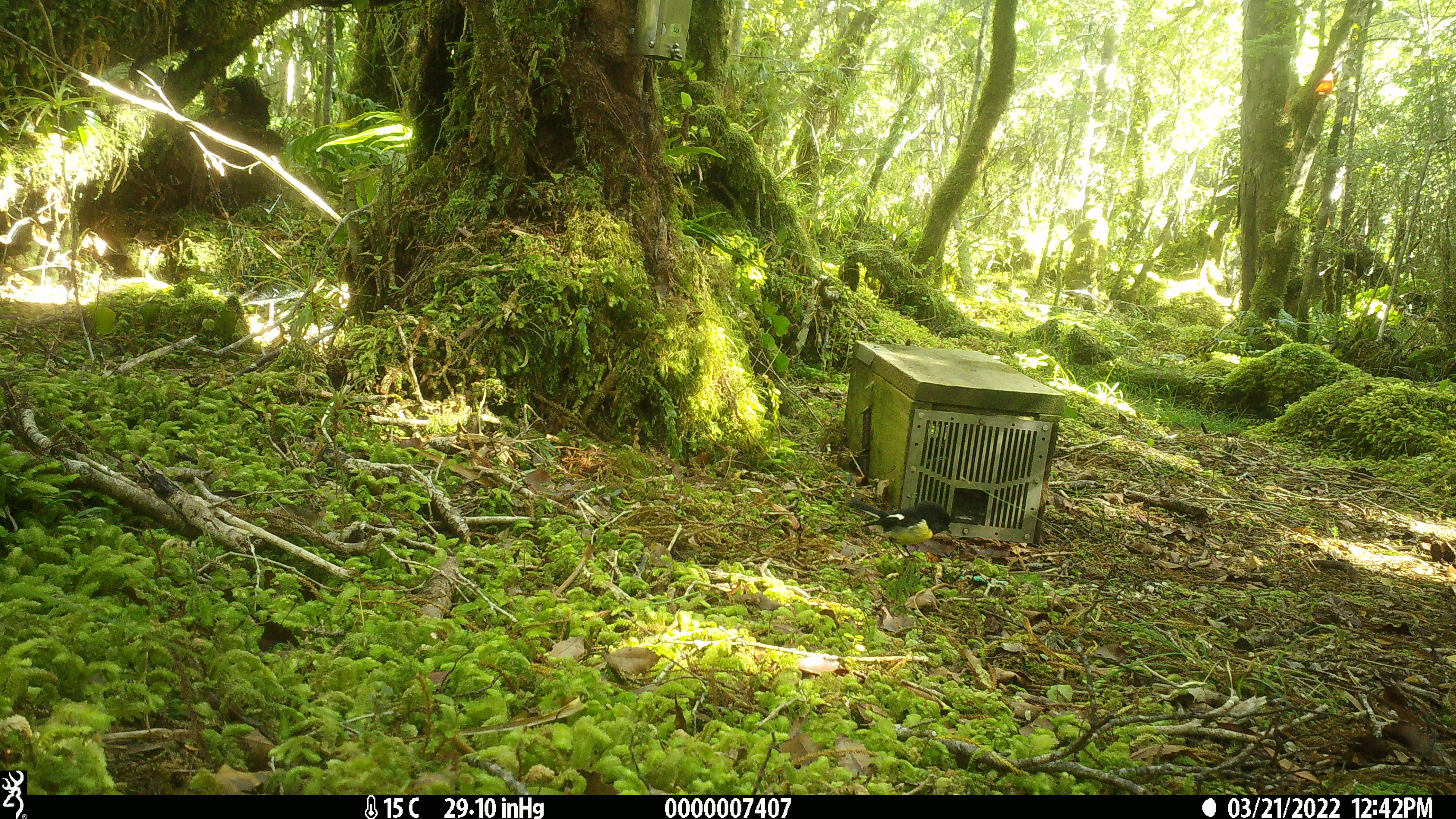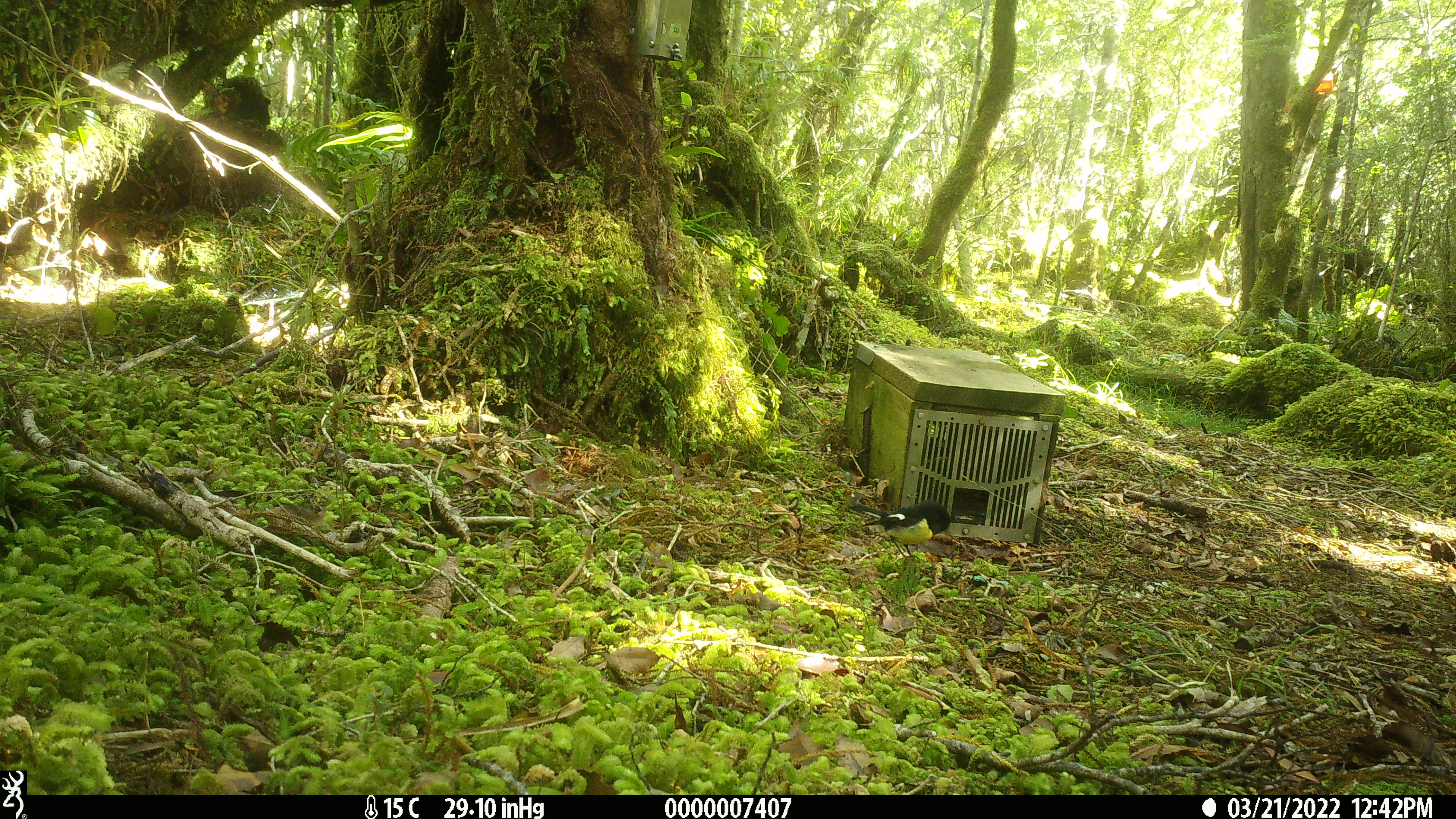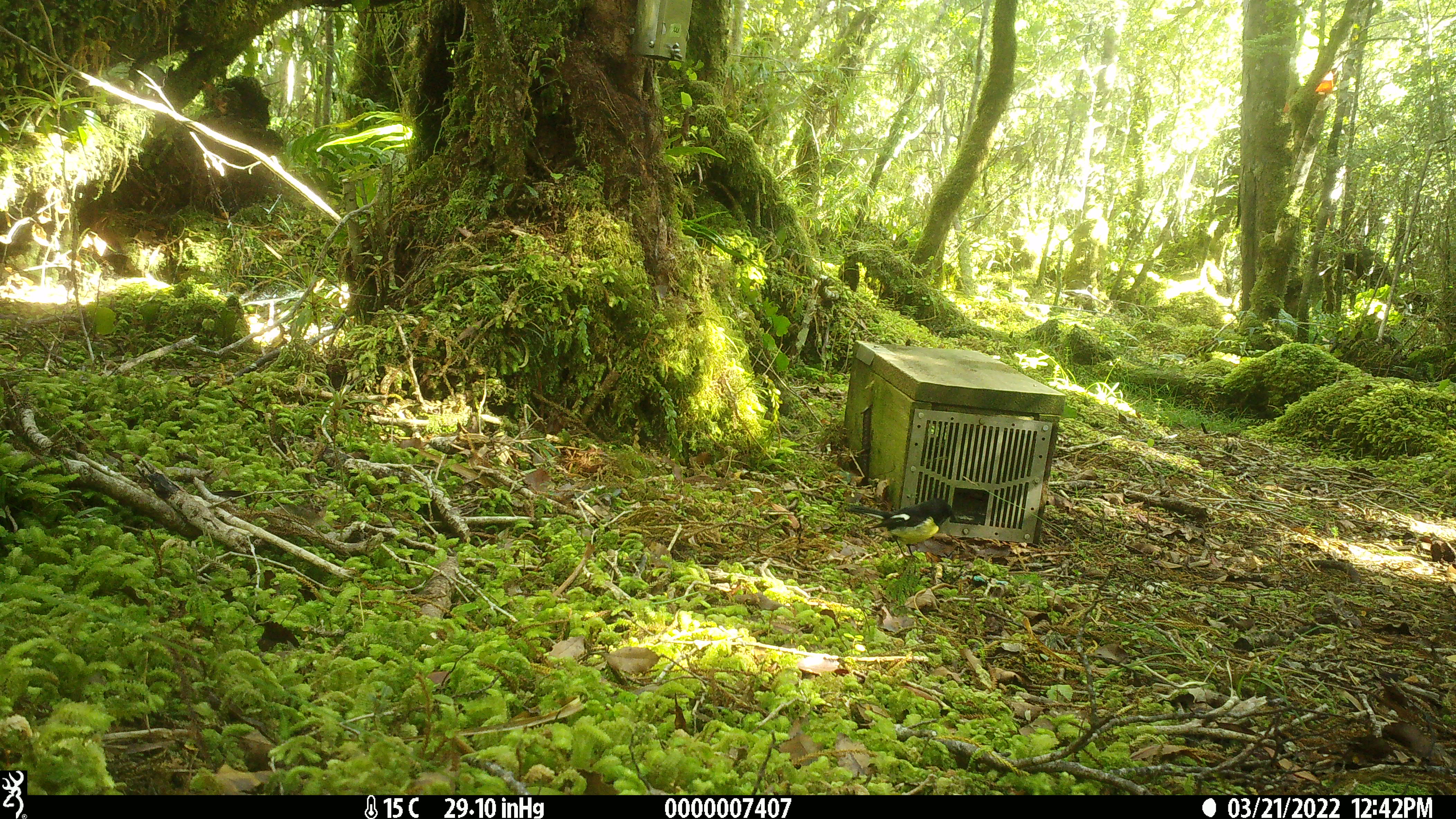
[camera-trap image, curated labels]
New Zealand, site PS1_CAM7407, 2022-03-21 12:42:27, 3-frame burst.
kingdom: Animalia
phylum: Chordata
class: Aves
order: Passeriformes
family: Petroicidae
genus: Petroica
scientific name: Petroica macrocephala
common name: tomtit